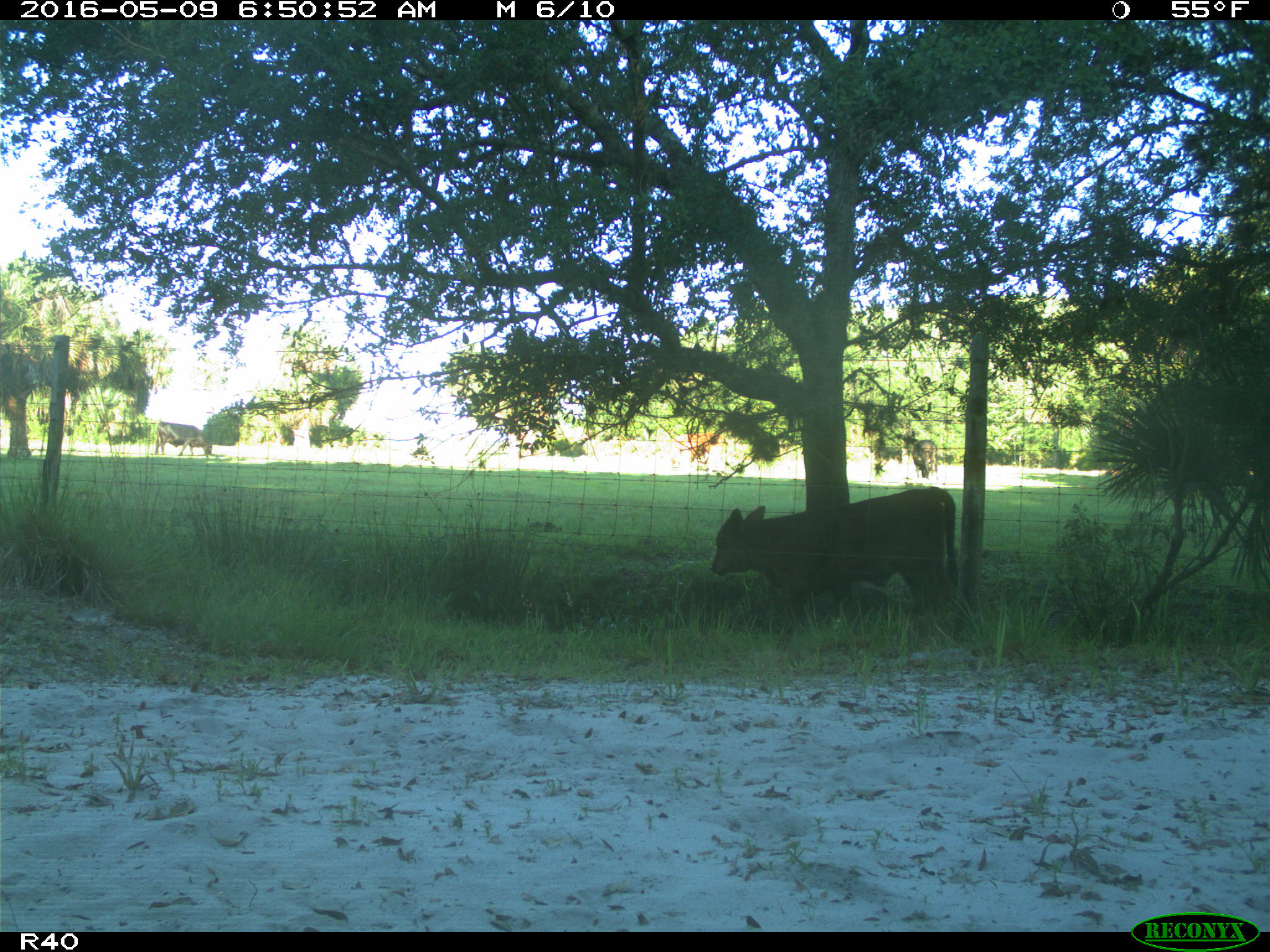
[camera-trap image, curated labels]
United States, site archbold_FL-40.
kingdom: Animalia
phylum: Chordata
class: Mammalia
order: Artiodactyla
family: Bovidae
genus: Bos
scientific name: Bos taurus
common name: domestic cow